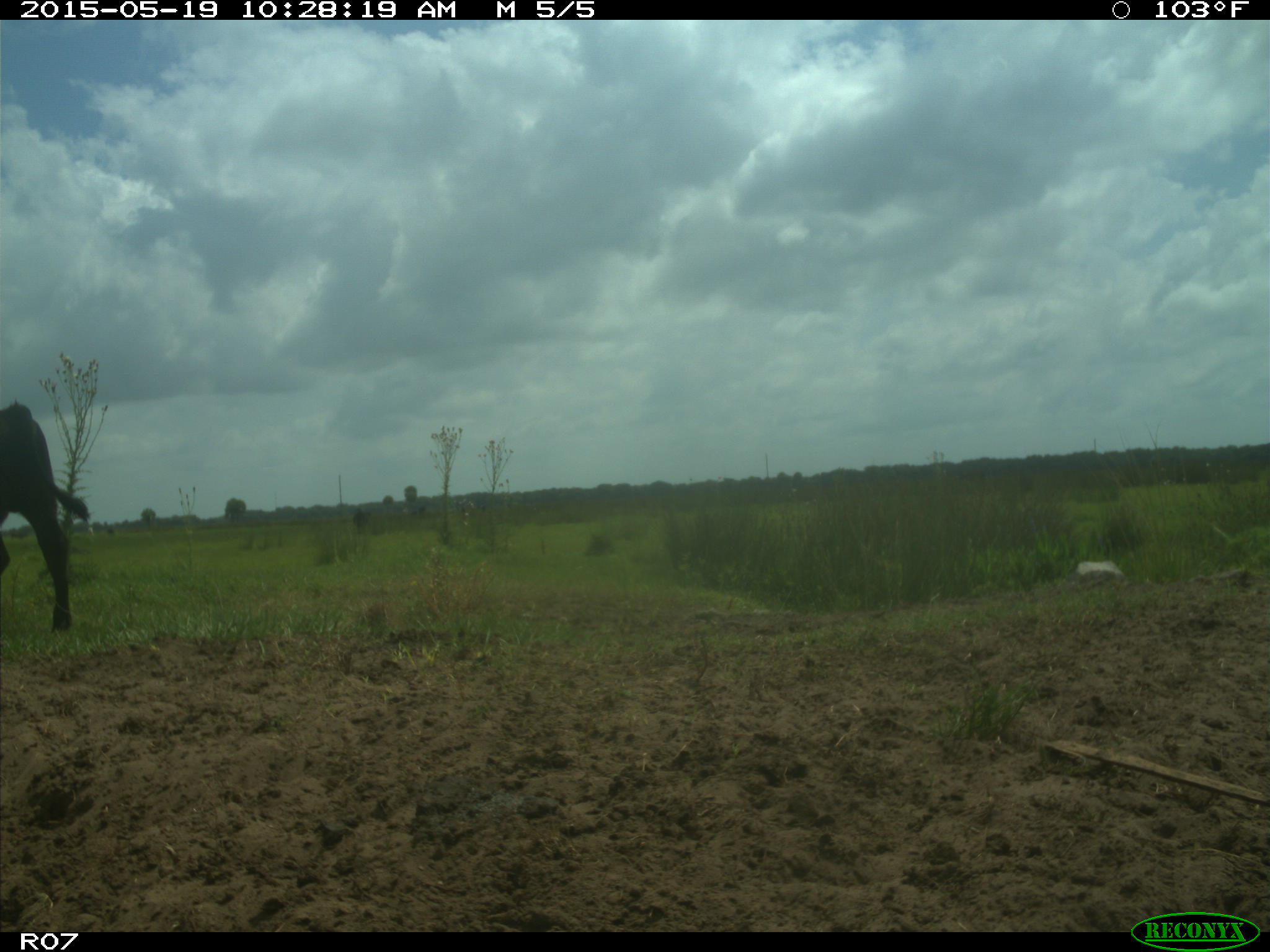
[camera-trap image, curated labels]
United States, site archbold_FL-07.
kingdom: Animalia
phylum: Chordata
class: Mammalia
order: Artiodactyla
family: Bovidae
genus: Bos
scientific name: Bos taurus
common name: domestic cow